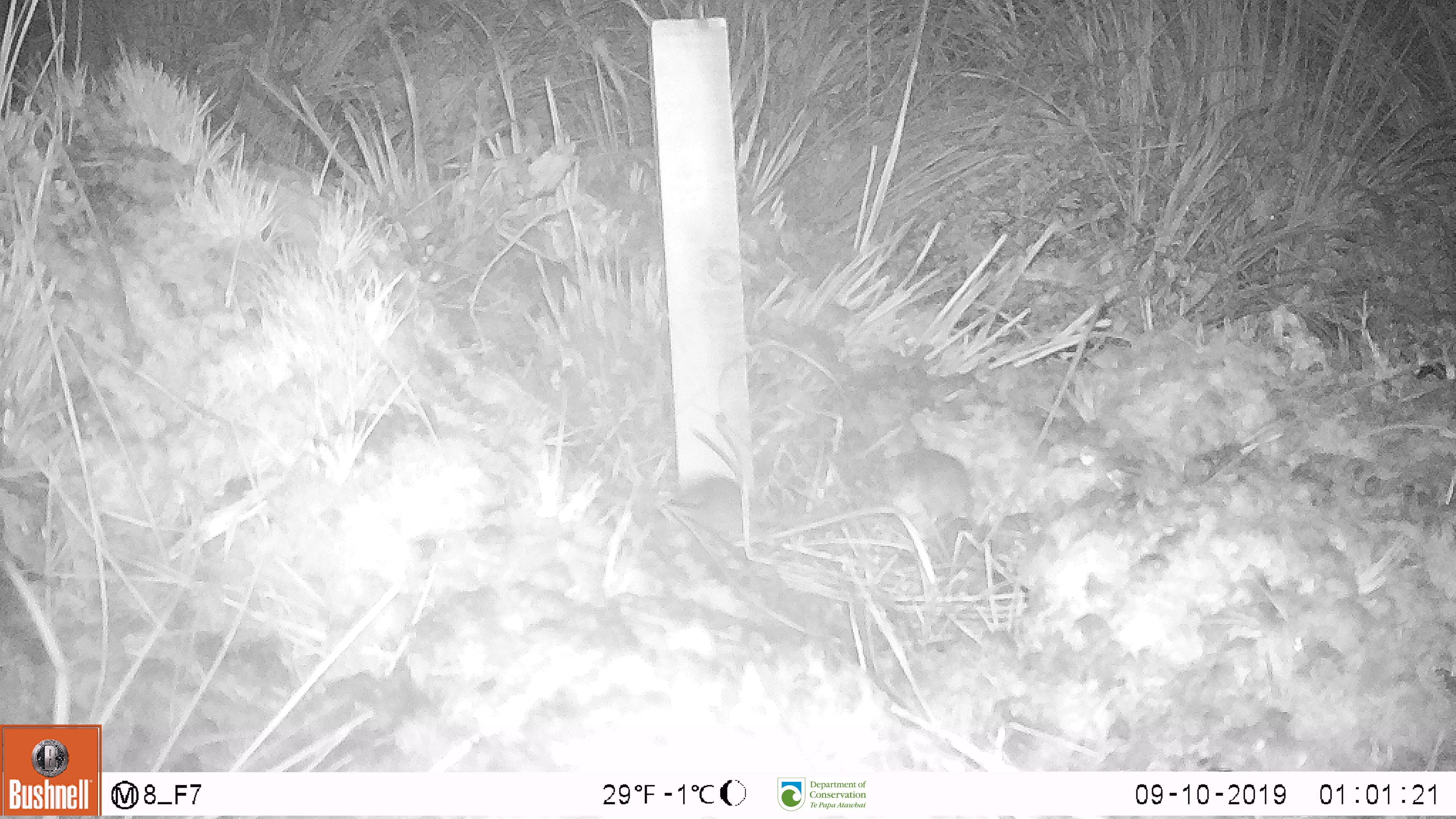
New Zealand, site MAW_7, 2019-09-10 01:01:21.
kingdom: Animalia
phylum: Chordata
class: Mammalia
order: Rodentia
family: Muridae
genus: Mus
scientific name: Mus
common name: mouse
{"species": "mouse (Mus)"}